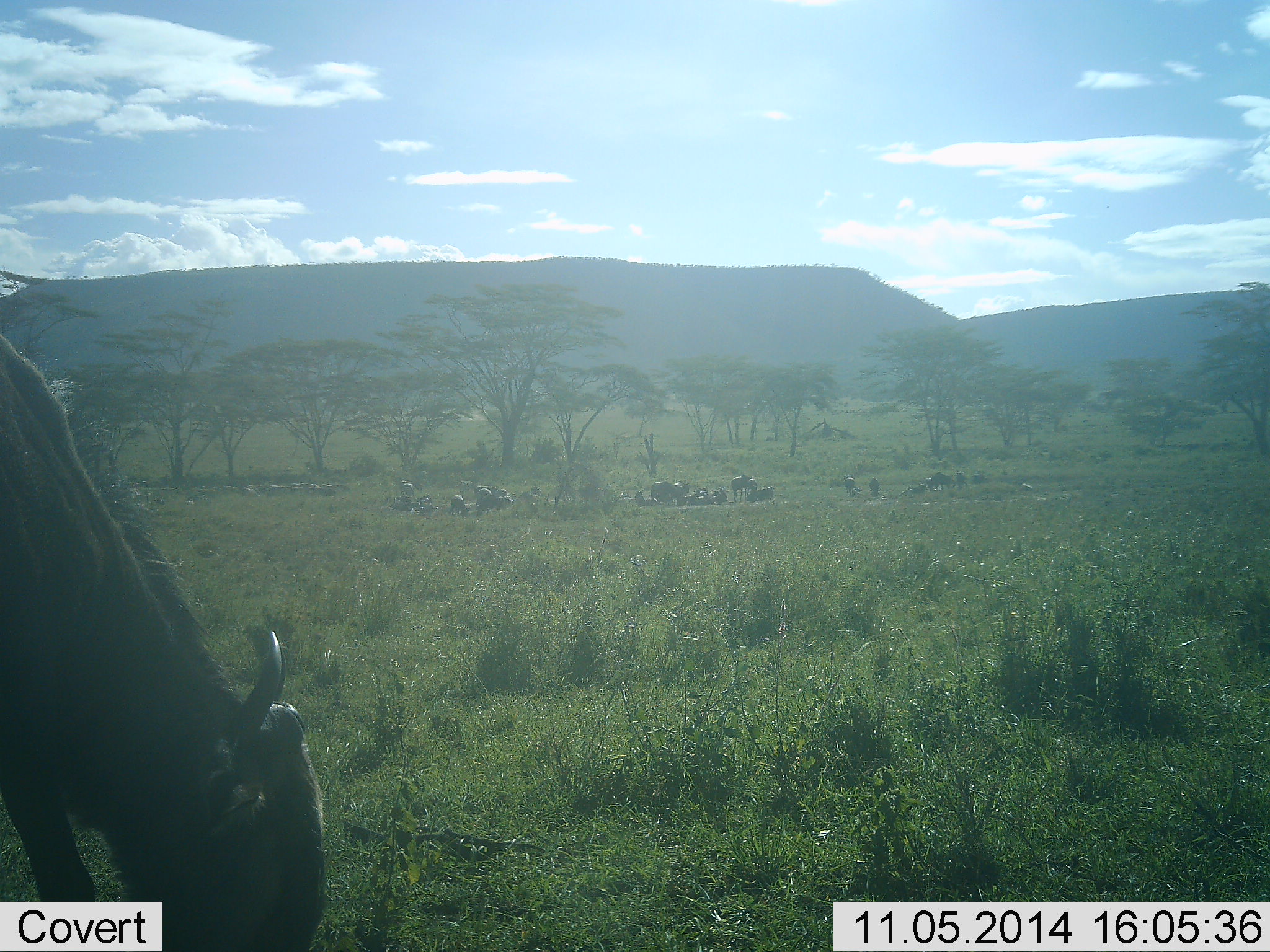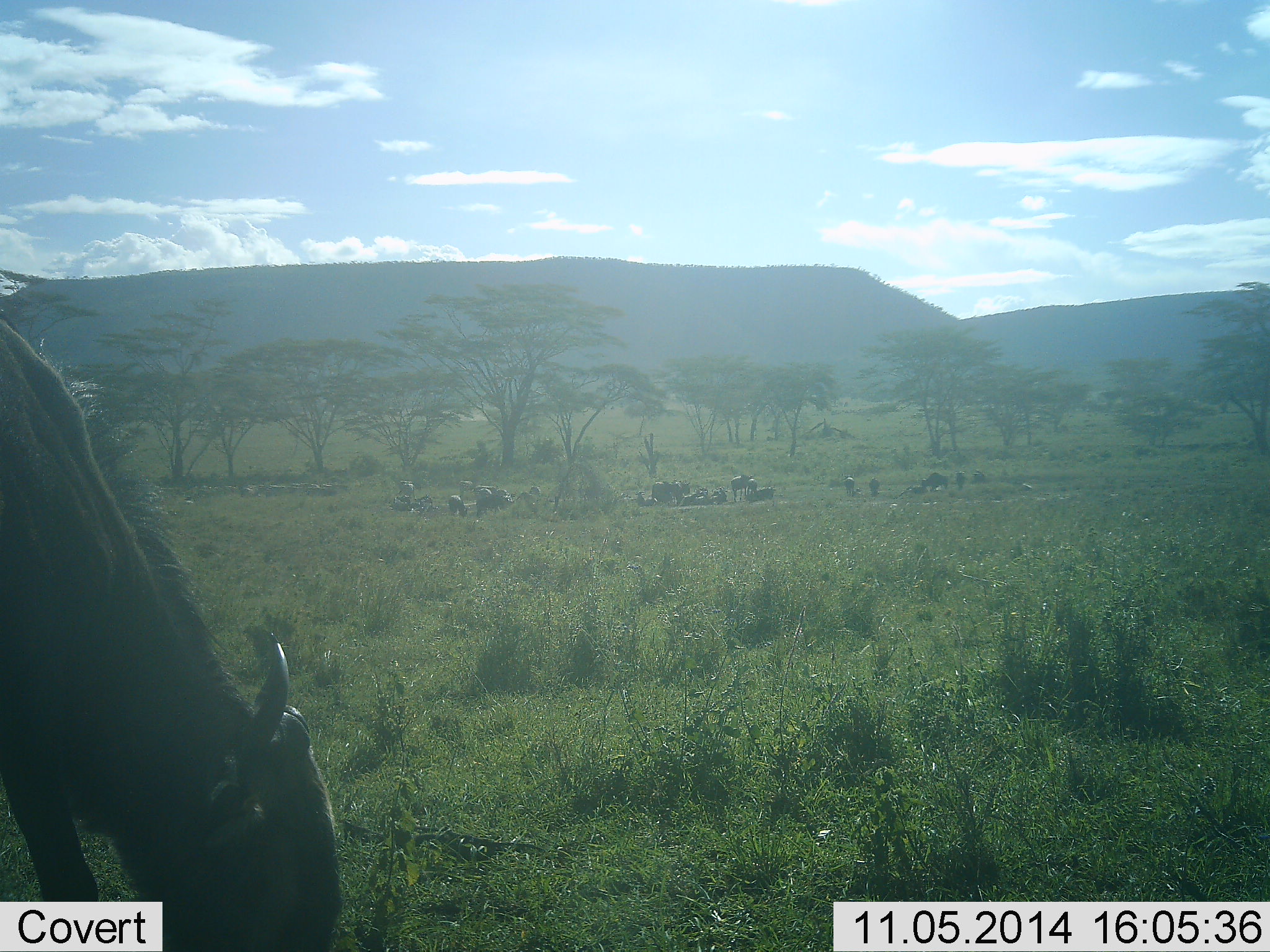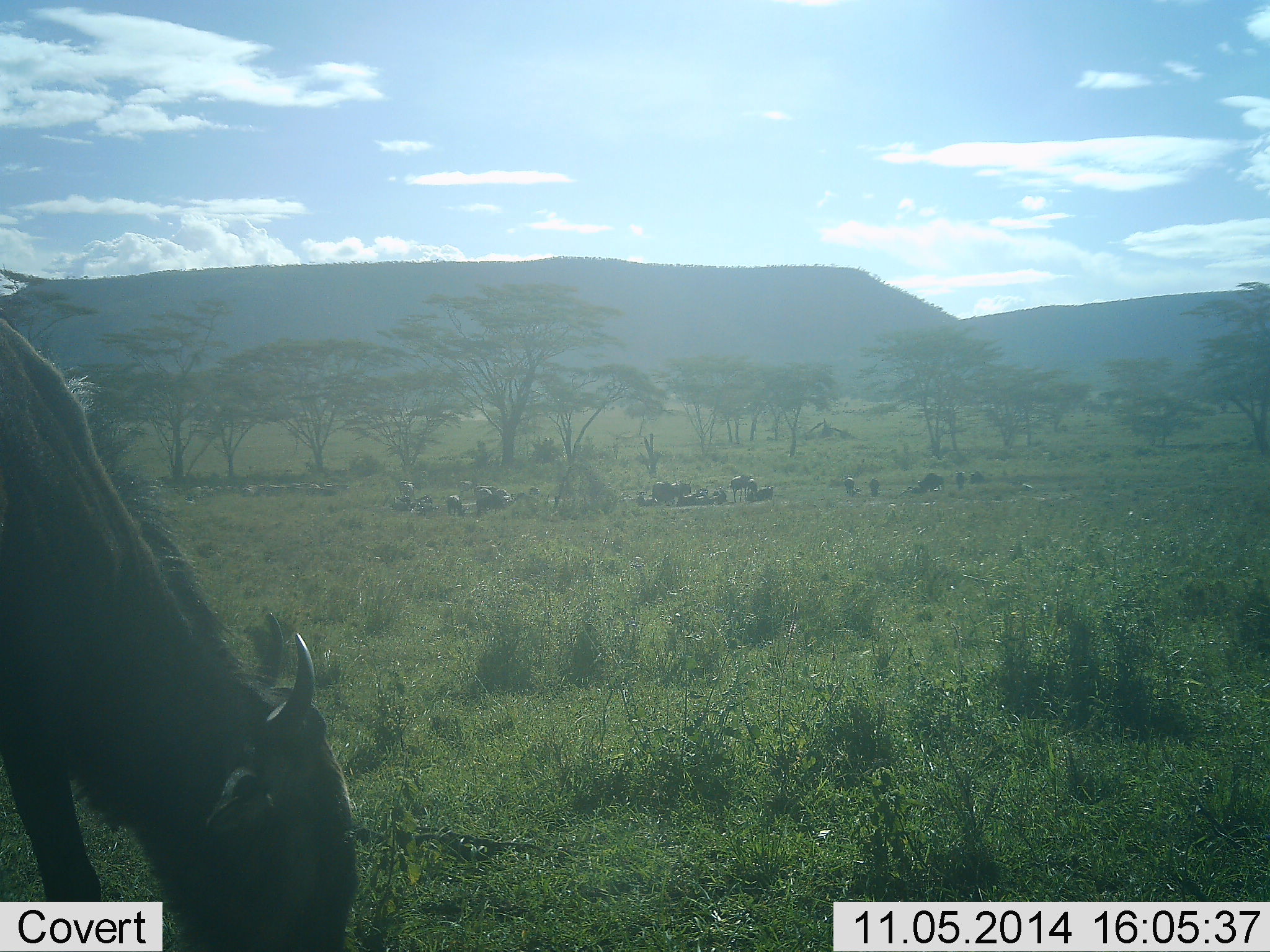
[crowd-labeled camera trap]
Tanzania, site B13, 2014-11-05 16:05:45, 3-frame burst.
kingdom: Animalia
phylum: Chordata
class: Mammalia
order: Artiodactyla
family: Bovidae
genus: Connochaetes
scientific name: Connochaetes taurinus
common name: blue wildebeest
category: wildebeest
Wildebeest (blue wildebeest) (Connochaetes taurinus), count 11-50. Behavior (volunteer vote fractions): standing 60%, resting 60%, moving 20%, interacting 20%. Young present (vote fraction): 0%. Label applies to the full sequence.